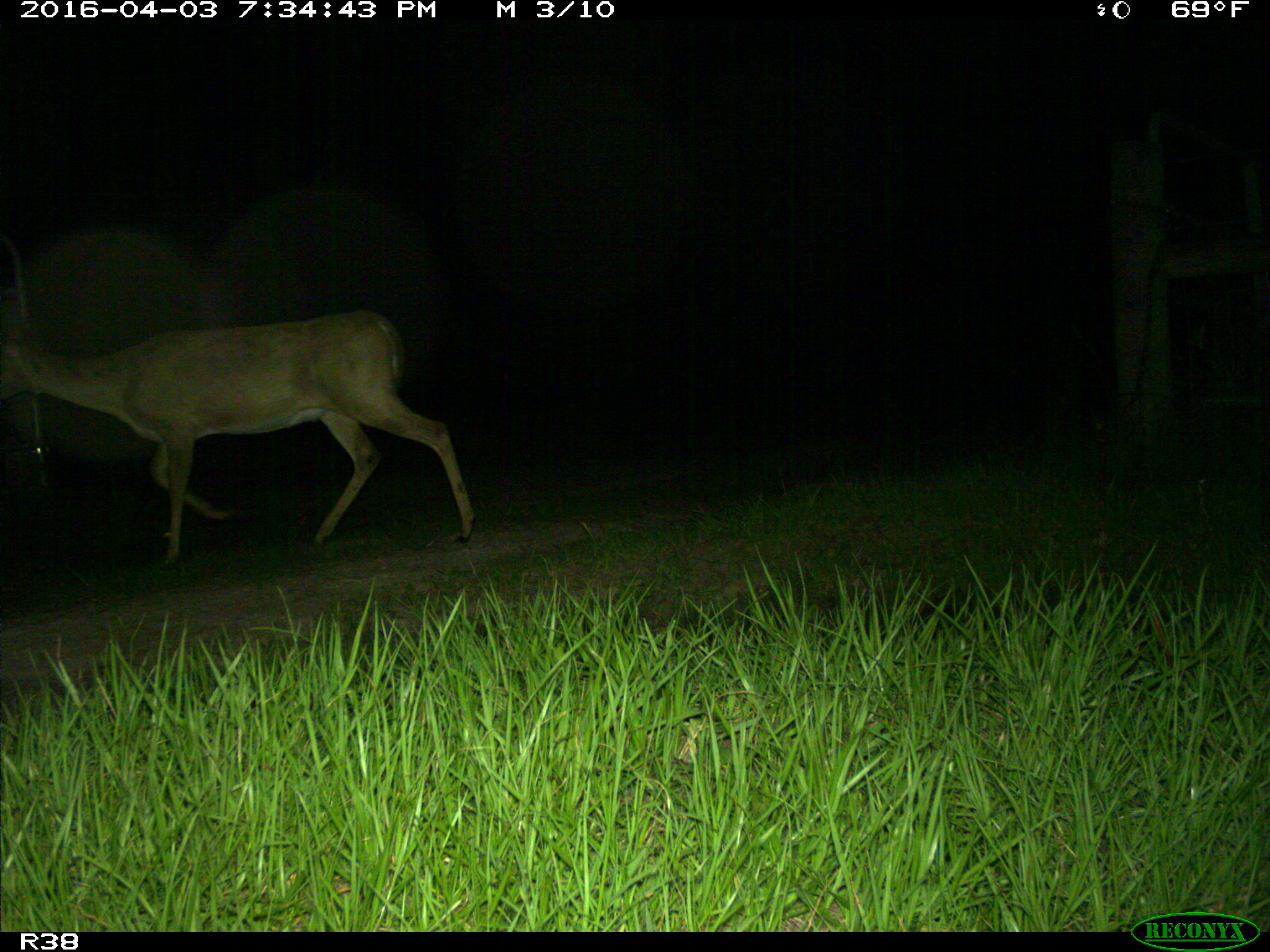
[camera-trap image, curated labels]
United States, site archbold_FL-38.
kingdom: Animalia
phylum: Chordata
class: Mammalia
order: Artiodactyla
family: Cervidae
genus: Odocoileus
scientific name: Odocoileus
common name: deer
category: unidentified deer